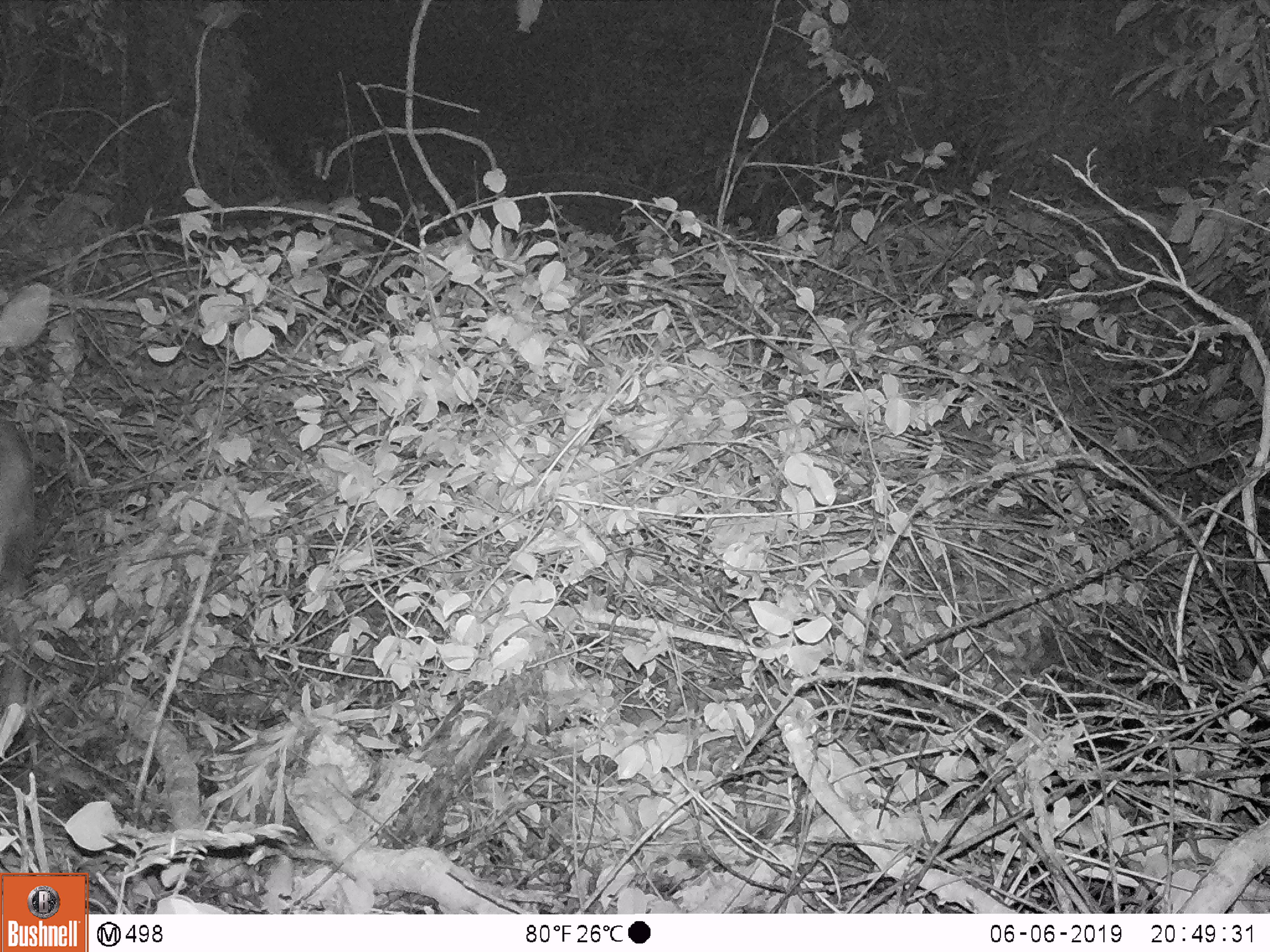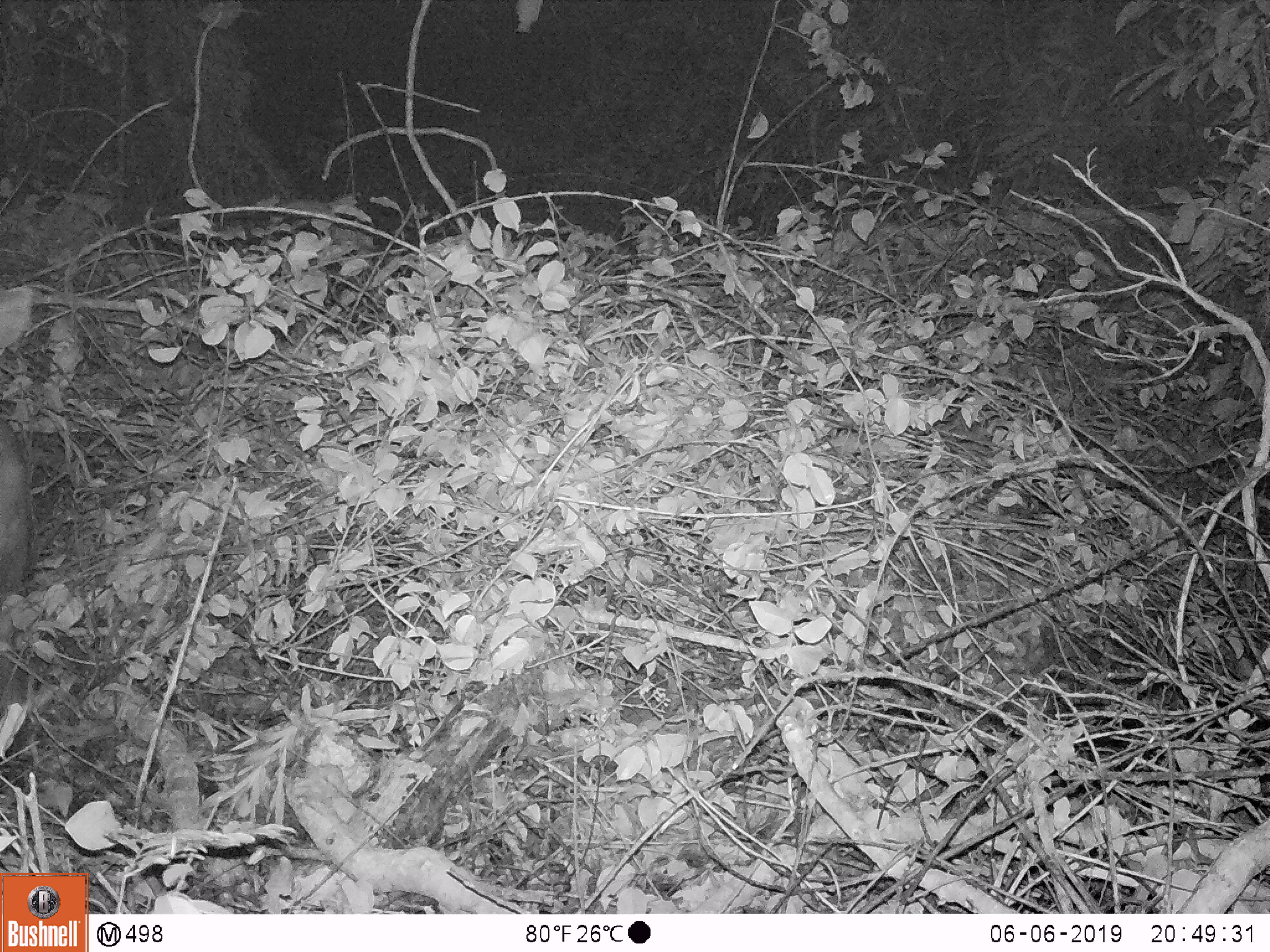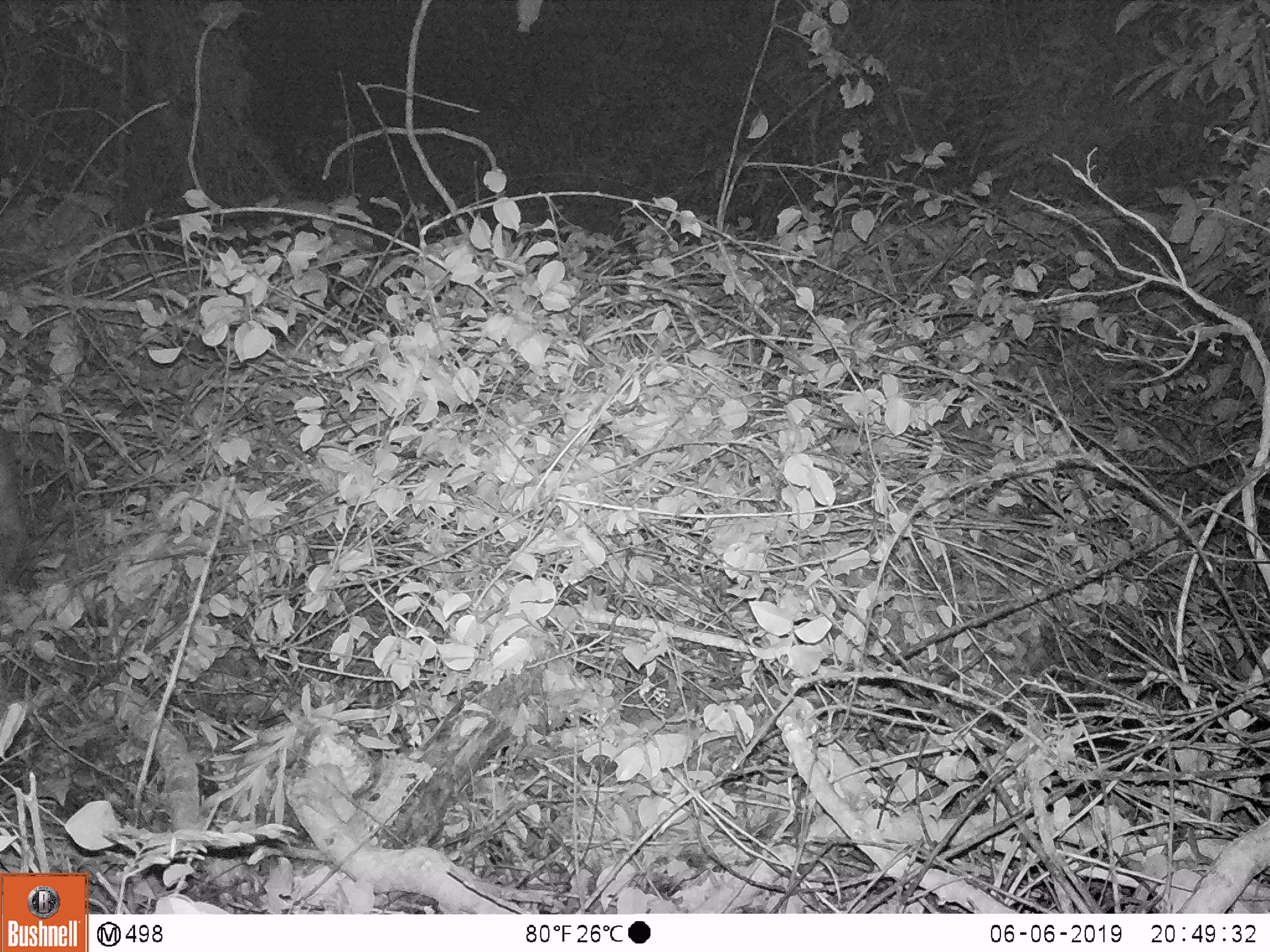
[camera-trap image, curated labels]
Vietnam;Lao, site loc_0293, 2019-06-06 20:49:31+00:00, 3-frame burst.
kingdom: Animalia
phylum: Chordata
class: Mammalia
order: Artiodactyla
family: Cervidae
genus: Rusa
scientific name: Rusa unicolor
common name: sambar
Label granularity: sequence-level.